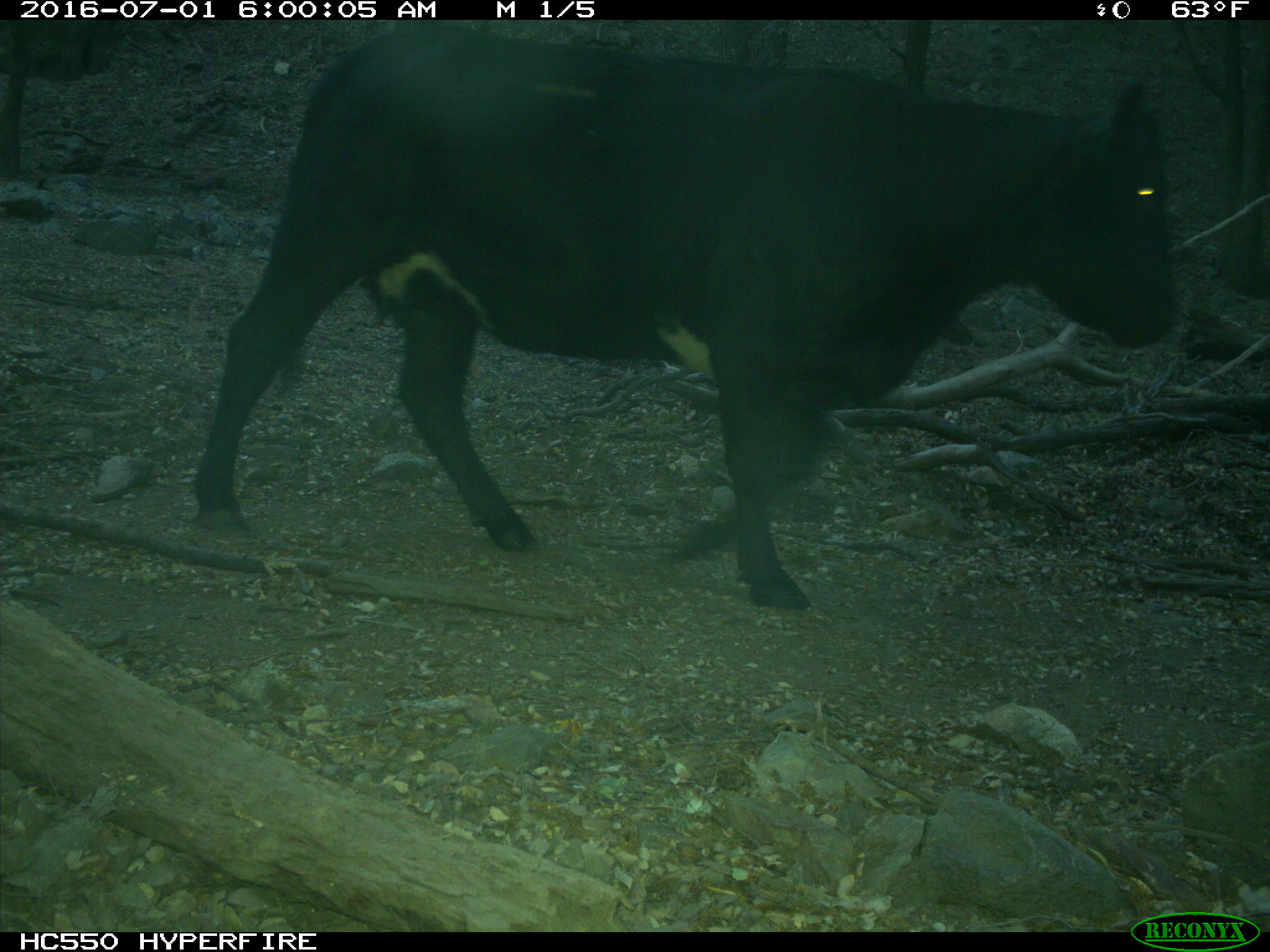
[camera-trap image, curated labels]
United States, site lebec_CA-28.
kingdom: Animalia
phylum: Chordata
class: Mammalia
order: Artiodactyla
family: Bovidae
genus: Bos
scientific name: Bos taurus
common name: domestic cow